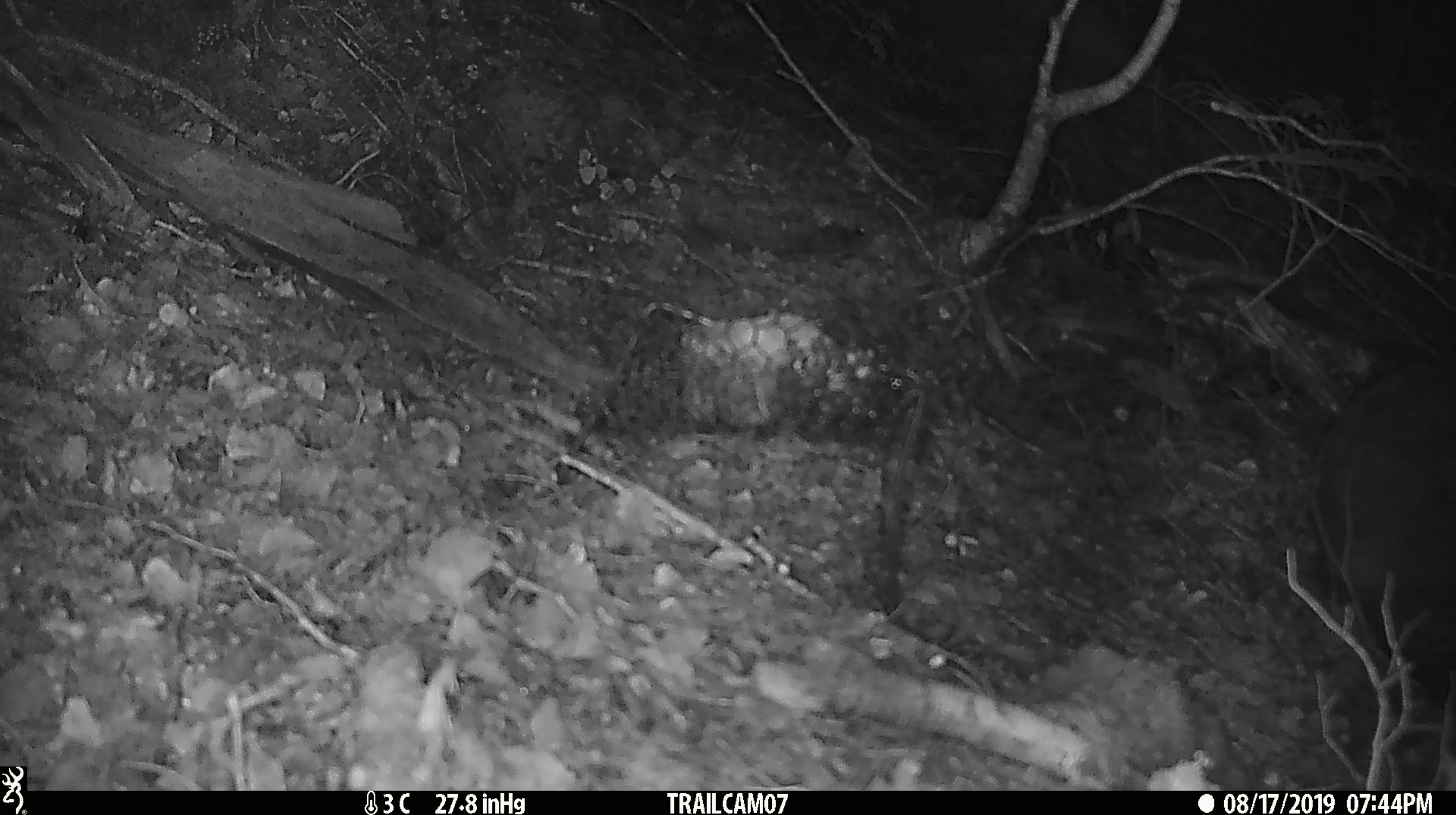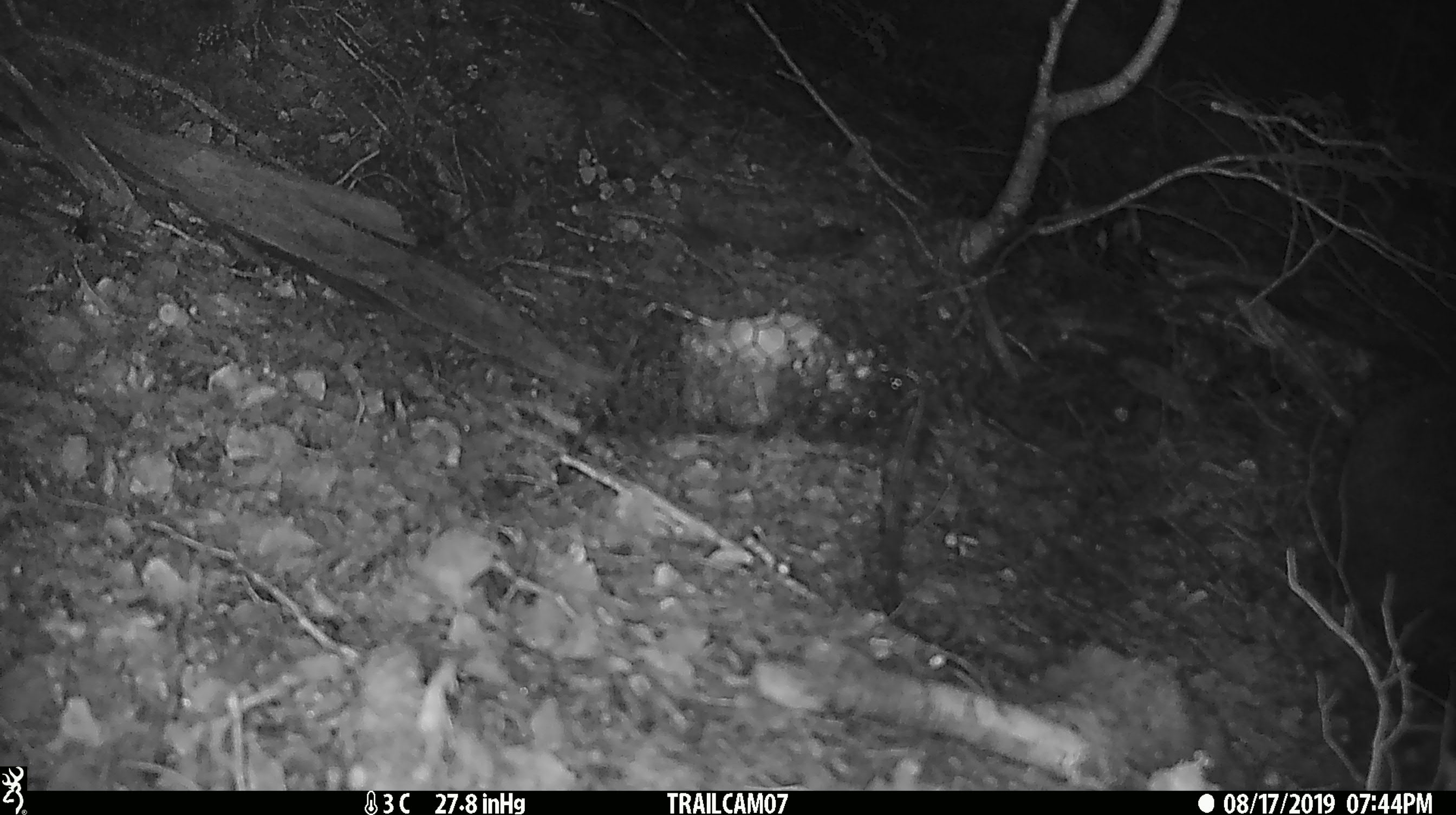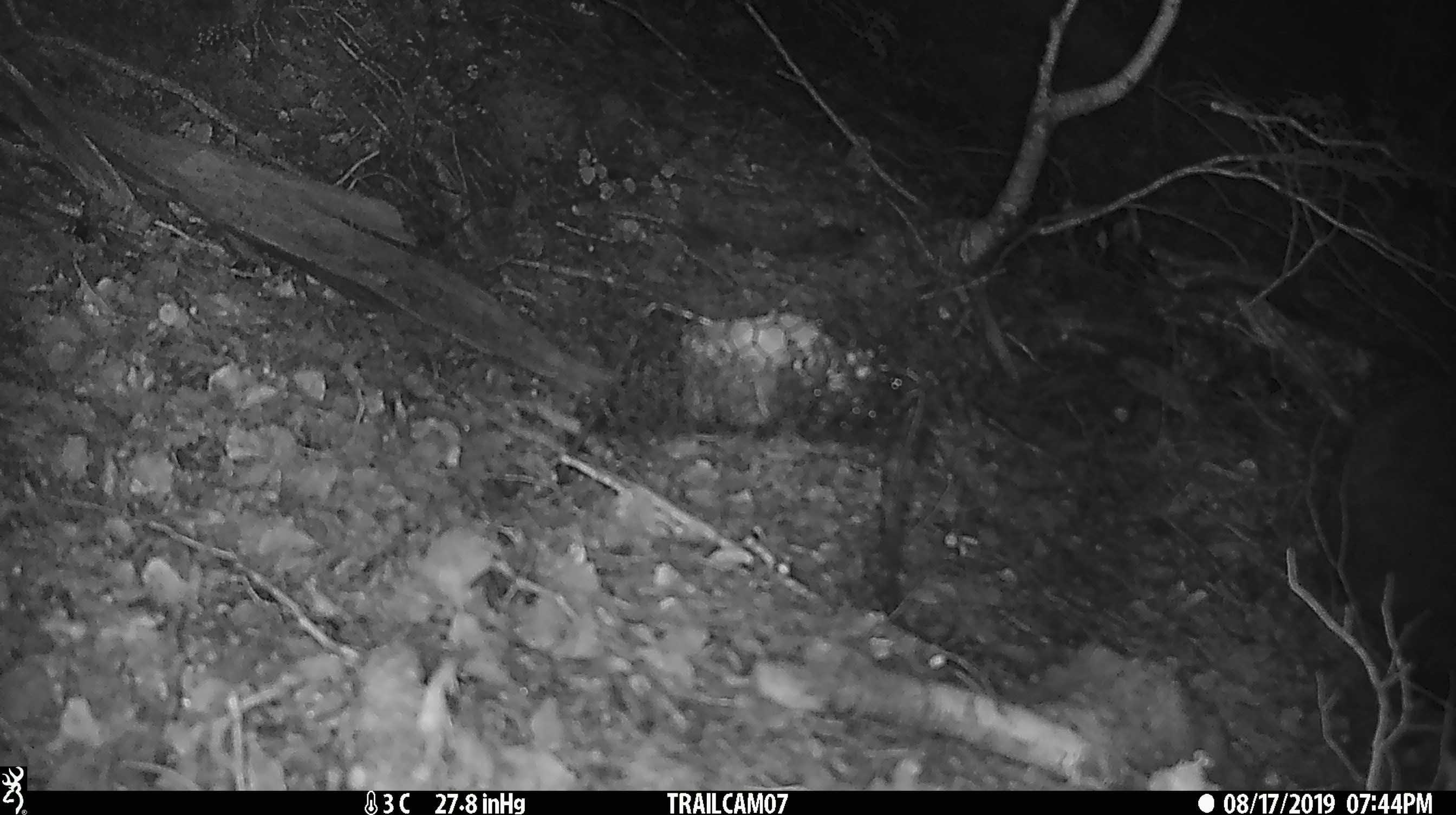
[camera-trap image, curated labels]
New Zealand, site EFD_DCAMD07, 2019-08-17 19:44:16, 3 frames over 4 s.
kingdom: Animalia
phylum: Chordata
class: Mammalia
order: Diprotodontia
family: Phalangeridae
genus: Trichosurus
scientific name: Trichosurus vulpecula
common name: common brushtail possum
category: possum